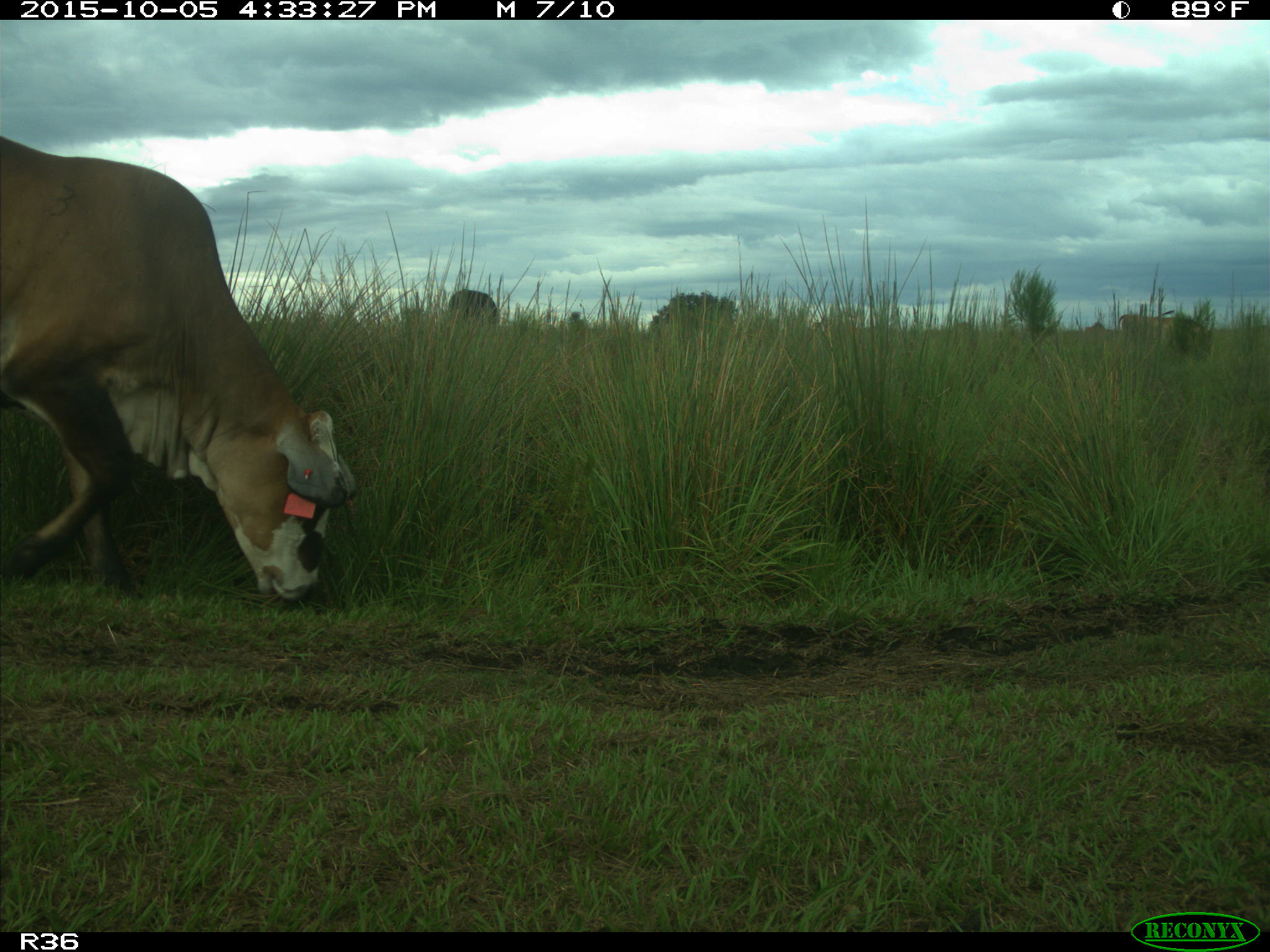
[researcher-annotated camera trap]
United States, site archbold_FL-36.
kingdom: Animalia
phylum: Chordata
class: Mammalia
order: Artiodactyla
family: Bovidae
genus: Bos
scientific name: Bos taurus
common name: domestic cow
Bos taurus (domestic cow).